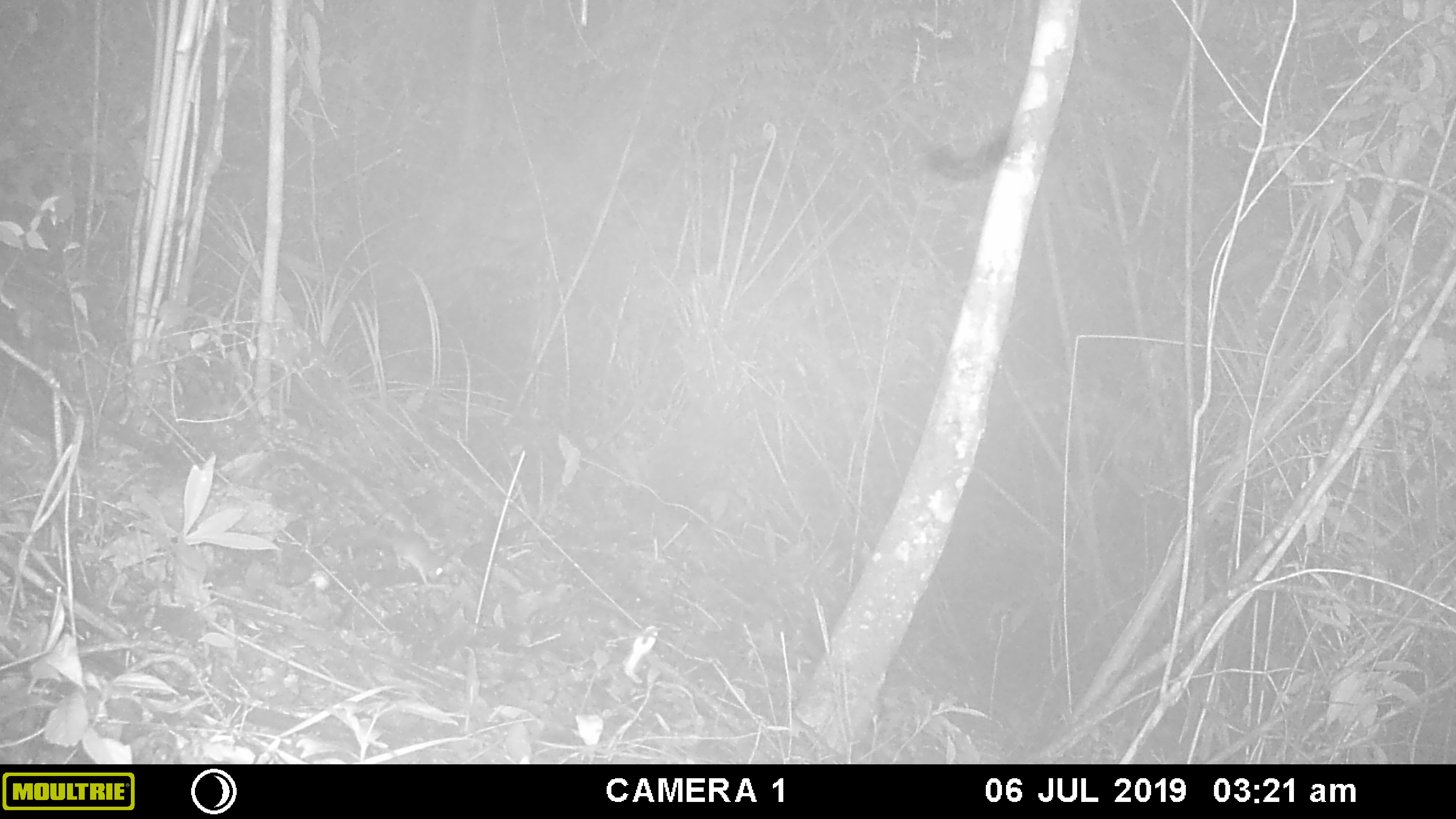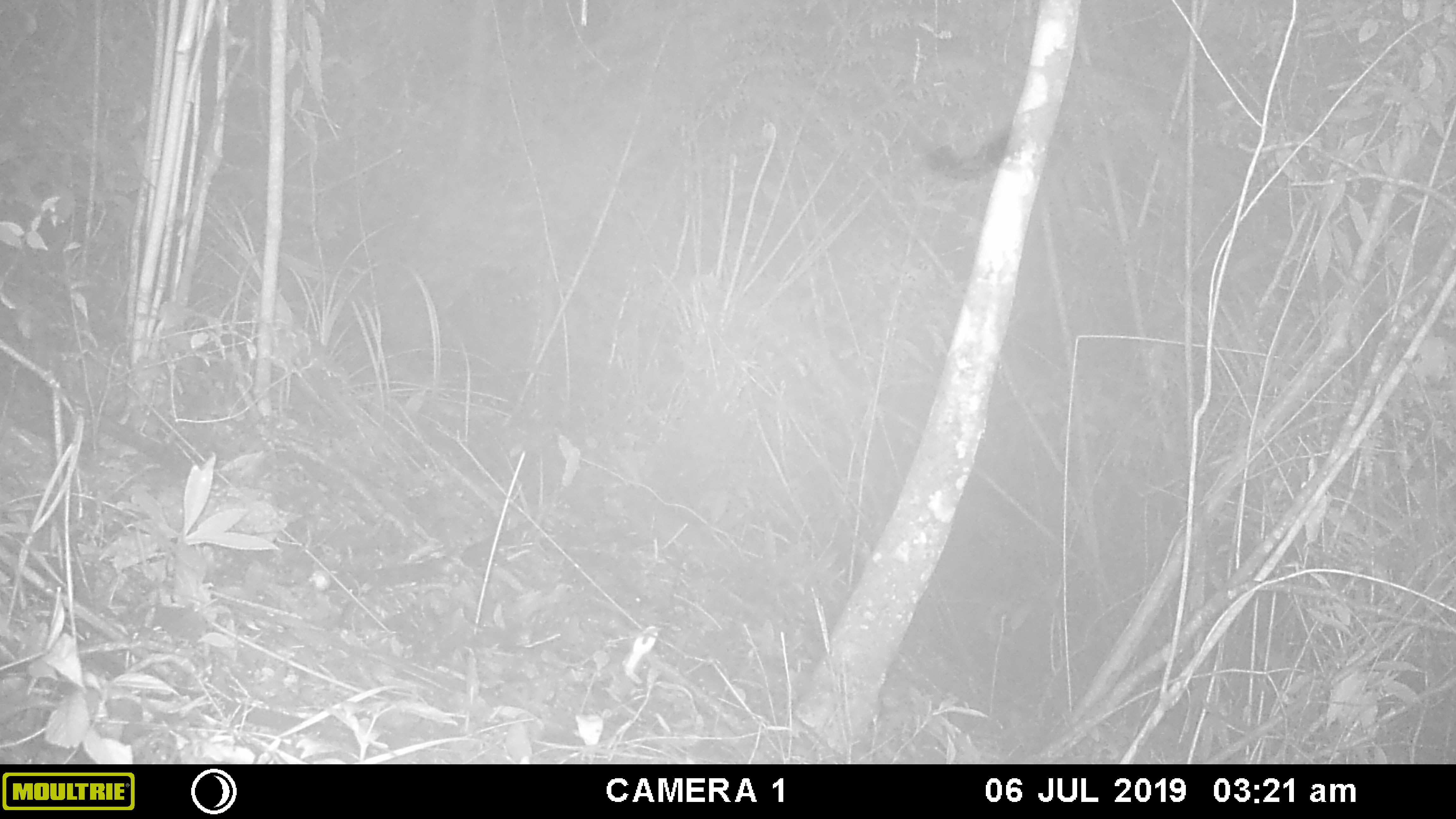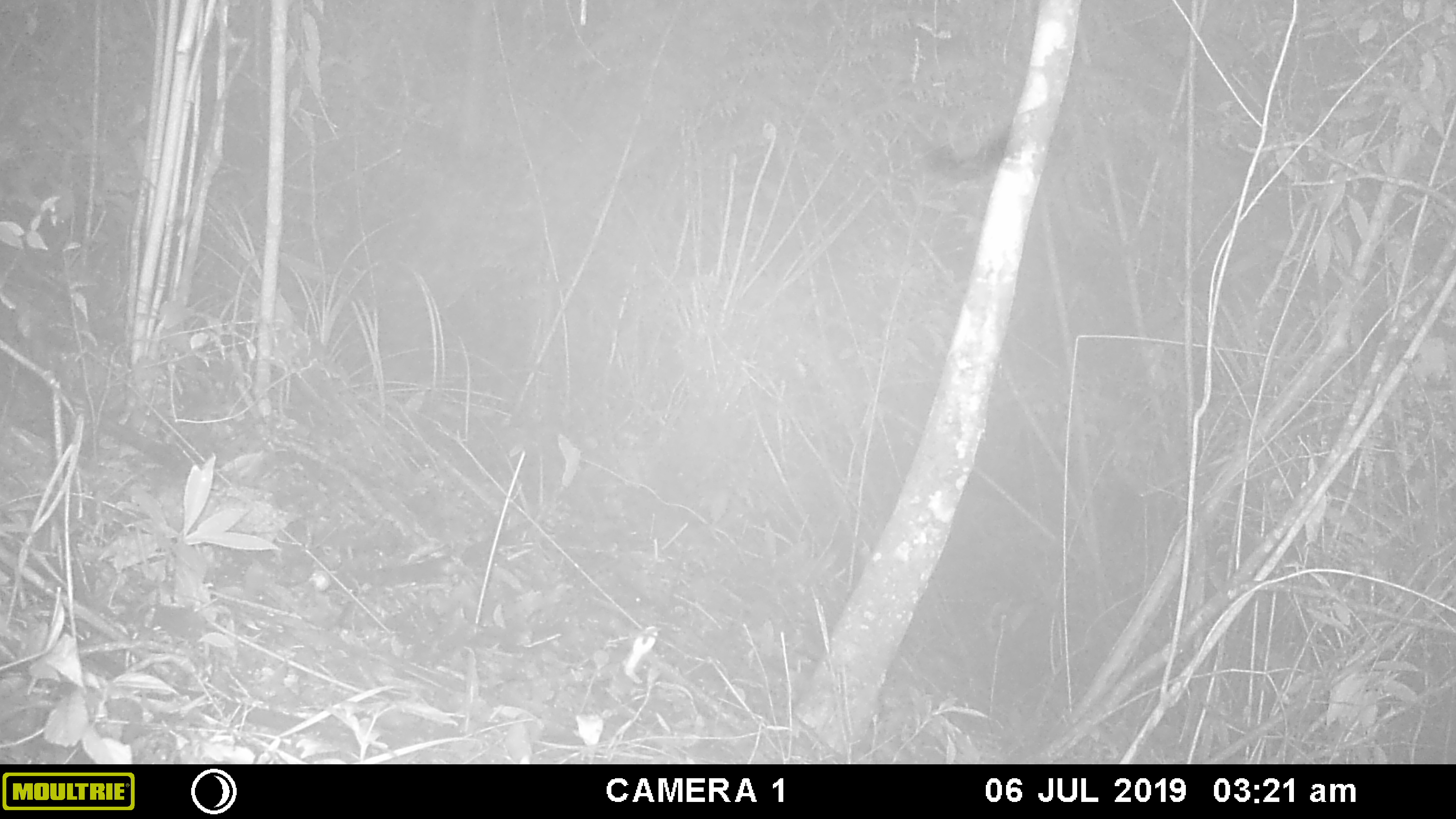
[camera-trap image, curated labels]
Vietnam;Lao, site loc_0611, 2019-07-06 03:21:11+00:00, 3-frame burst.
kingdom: Animalia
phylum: Chordata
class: Mammalia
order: Rodentia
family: Muridae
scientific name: Muridae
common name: old-world mice and rats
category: unidentified murid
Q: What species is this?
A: Unidentified murid (old-world mice and rats) (Muridae).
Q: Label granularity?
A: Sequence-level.